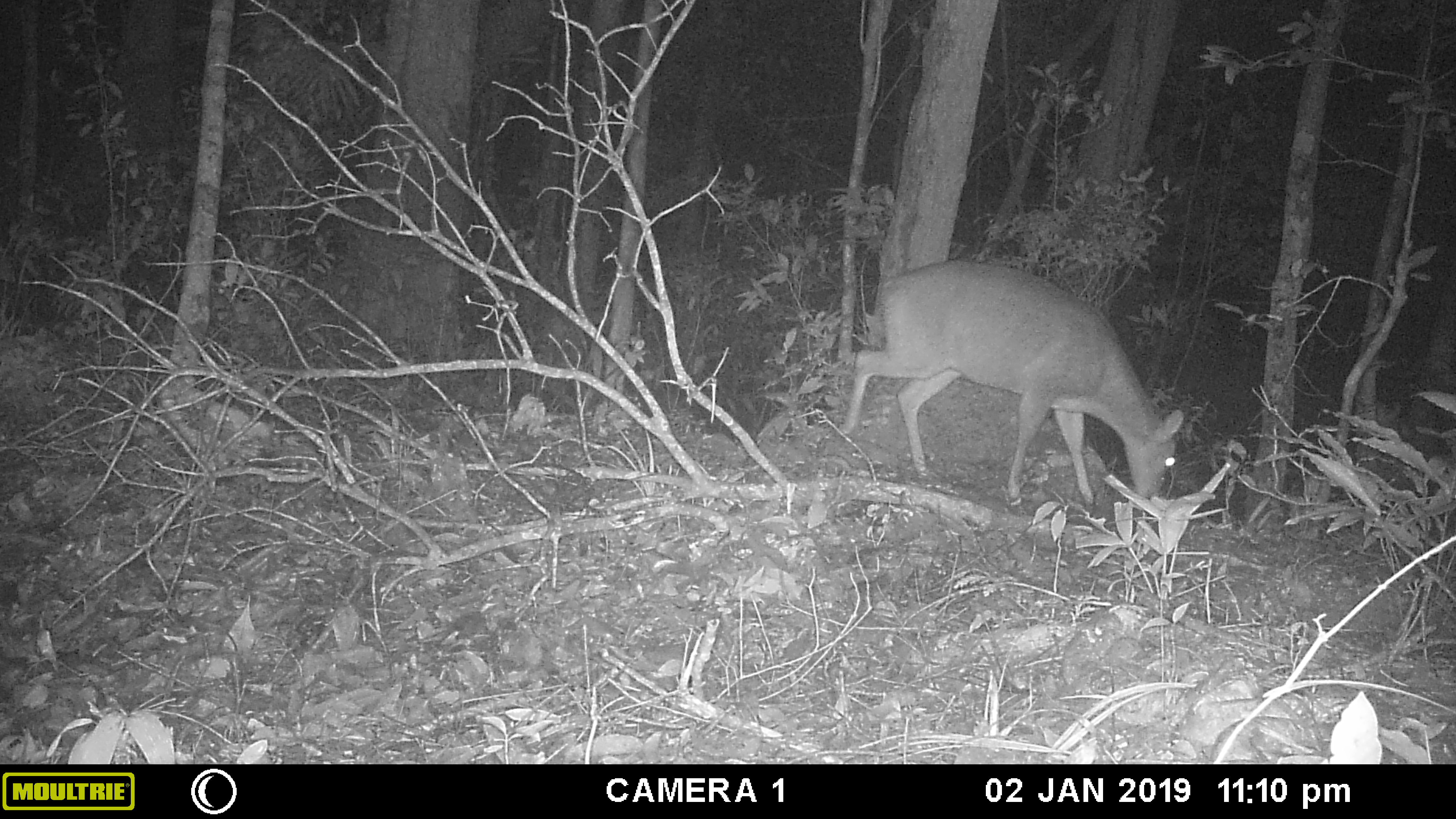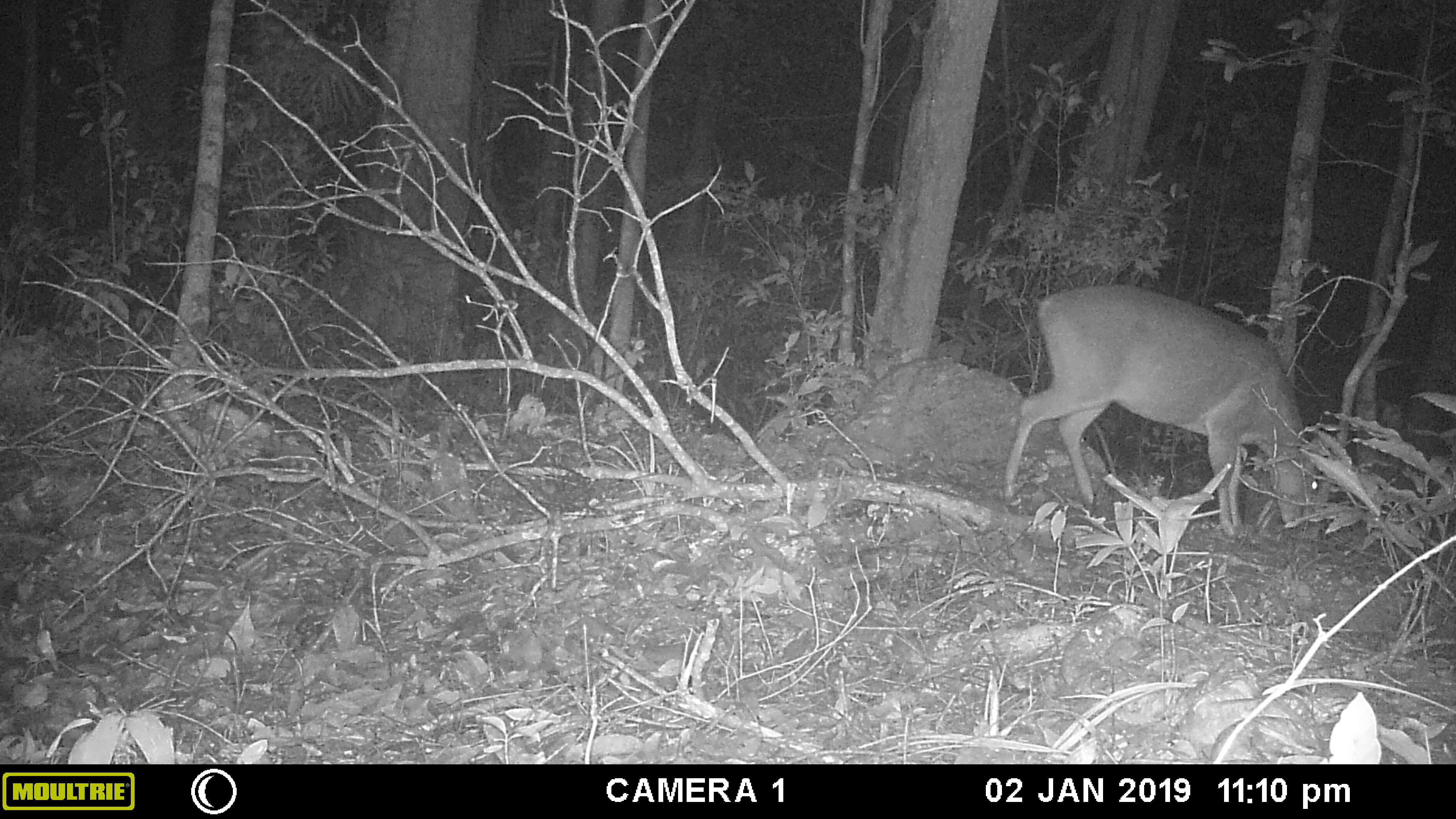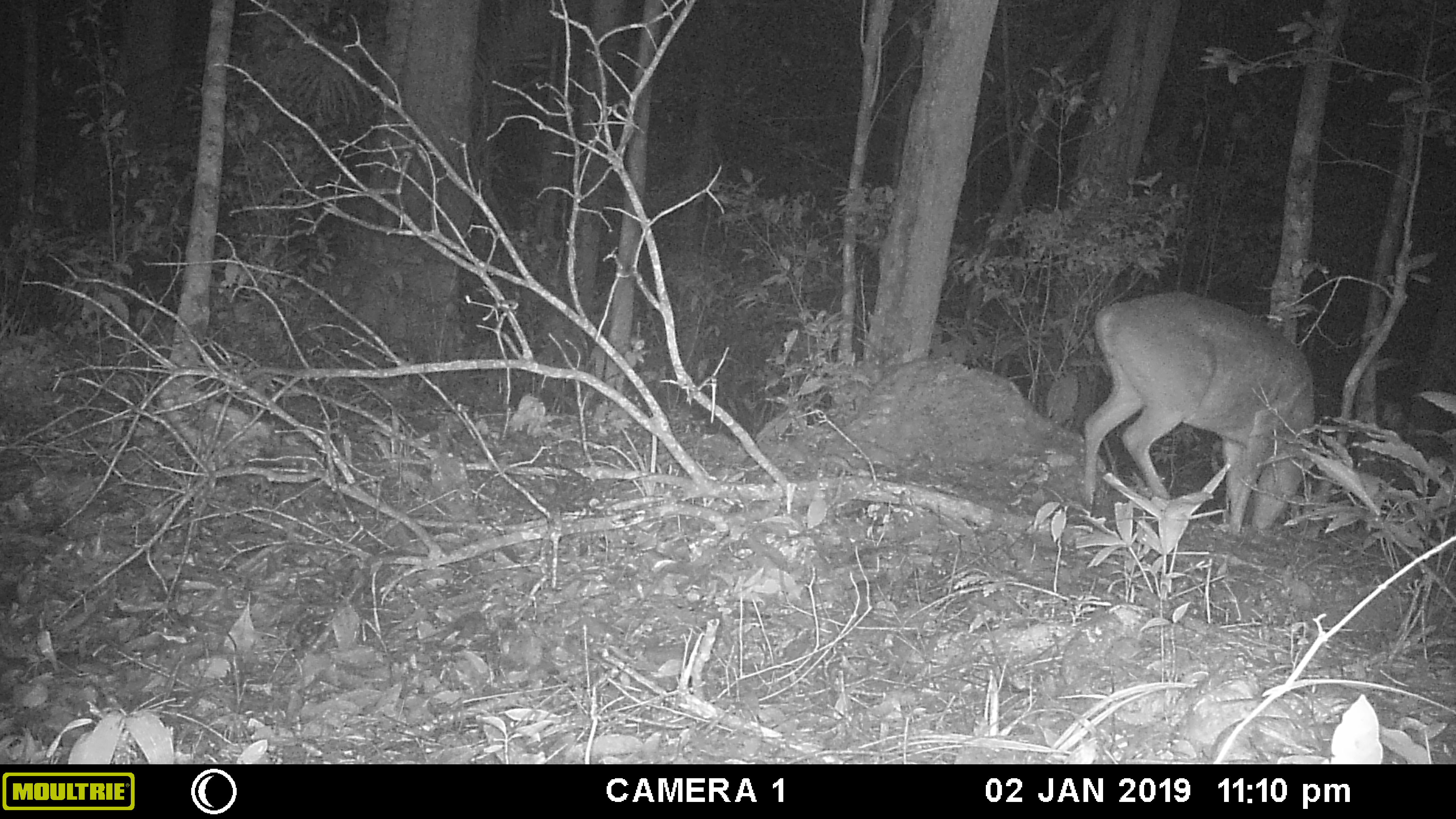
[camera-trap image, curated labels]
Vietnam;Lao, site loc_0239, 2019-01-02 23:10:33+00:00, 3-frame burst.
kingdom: Animalia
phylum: Chordata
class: Mammalia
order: Artiodactyla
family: Cervidae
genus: Muntiacus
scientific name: Muntiacus vuquangensis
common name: large-antlered muntjac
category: large antlered muntjac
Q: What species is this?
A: Large antlered muntjac (large-antlered muntjac) (Muntiacus vuquangensis).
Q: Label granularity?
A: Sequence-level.